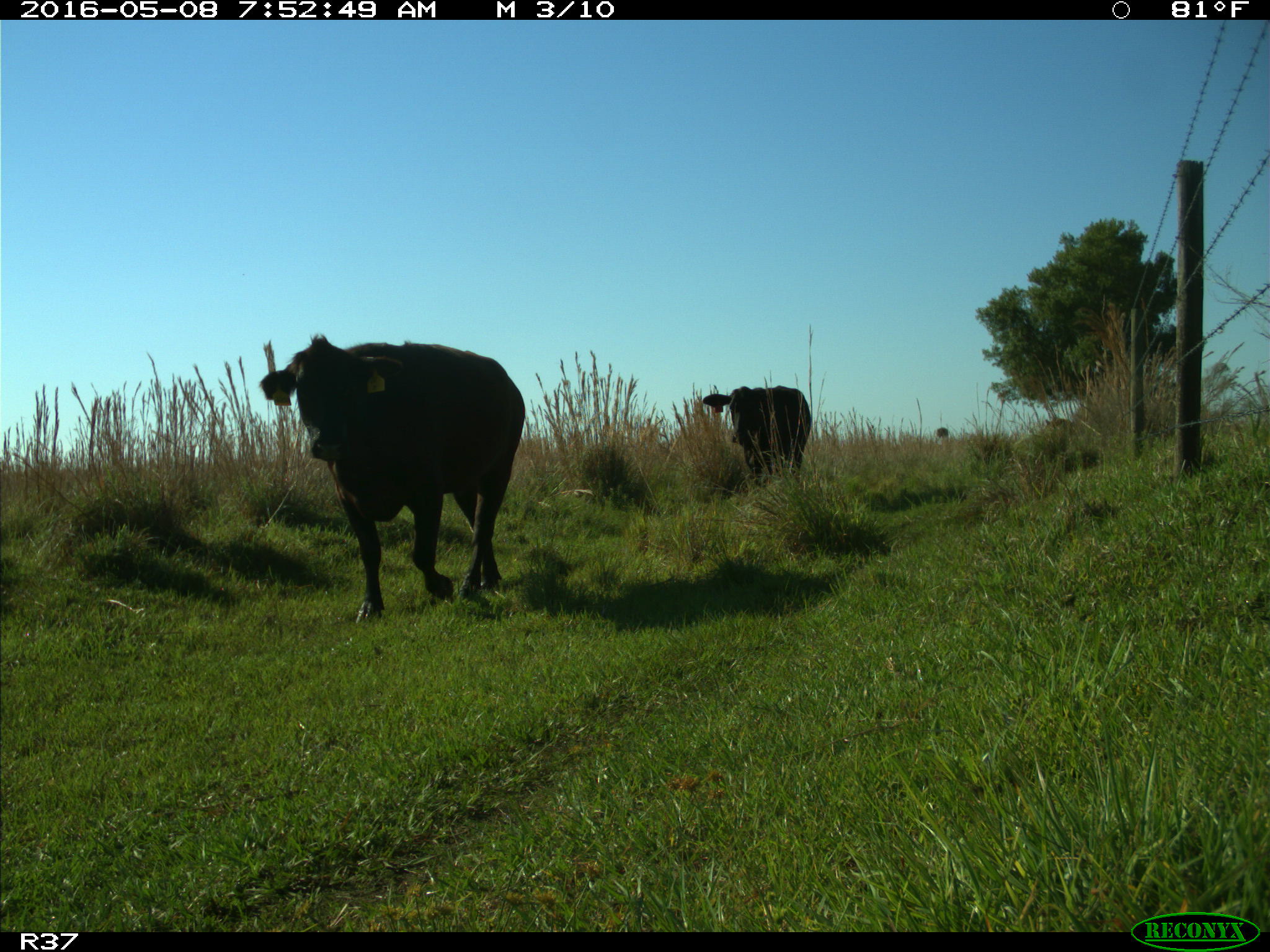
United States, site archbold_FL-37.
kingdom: Animalia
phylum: Chordata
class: Mammalia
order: Artiodactyla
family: Bovidae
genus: Bos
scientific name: Bos taurus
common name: domestic cow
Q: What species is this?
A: Bos taurus (domestic cow).